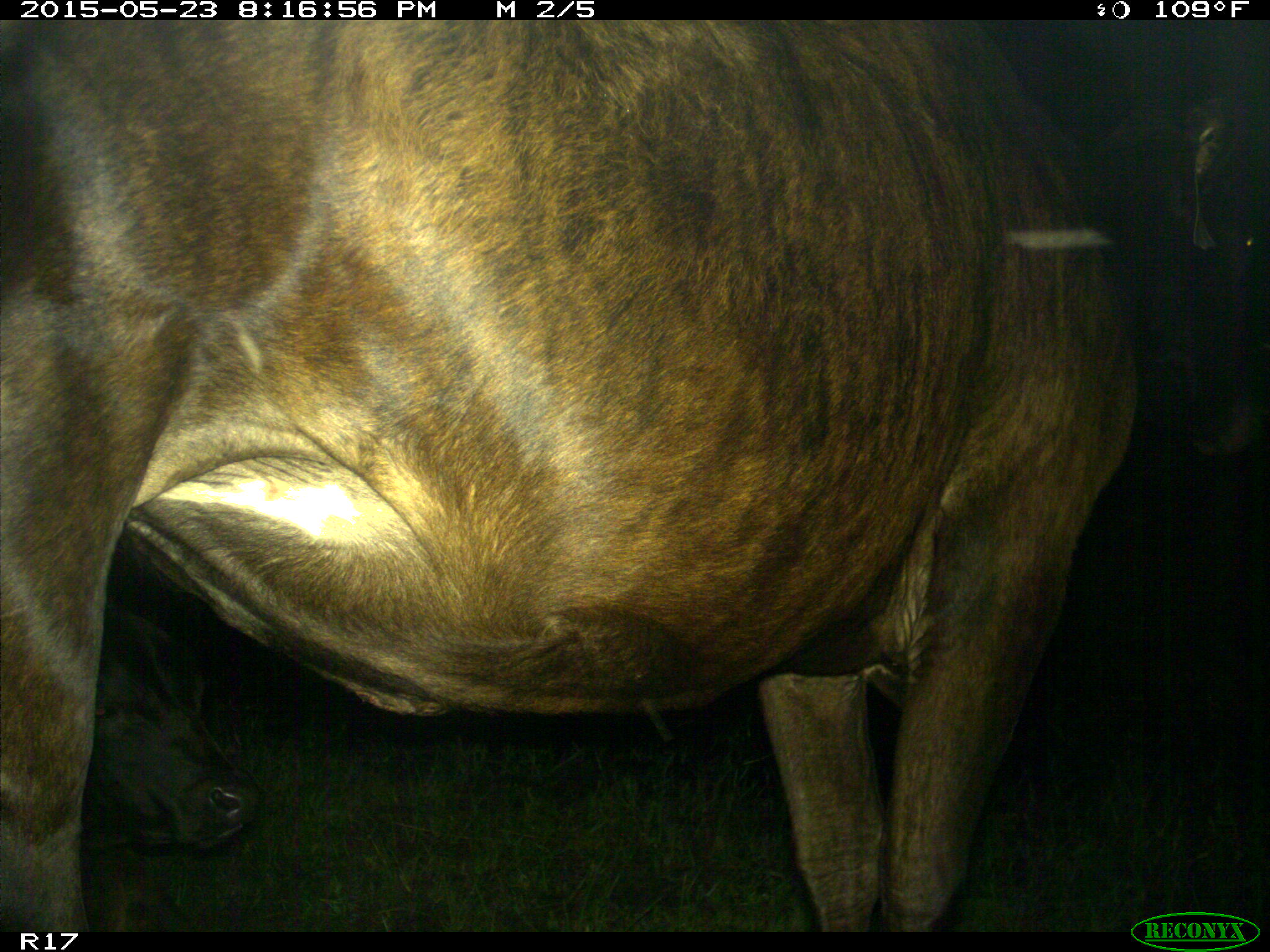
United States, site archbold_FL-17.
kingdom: Animalia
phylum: Chordata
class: Mammalia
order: Artiodactyla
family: Bovidae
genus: Bos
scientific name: Bos taurus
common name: domestic cow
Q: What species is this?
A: Bos taurus (domestic cow).